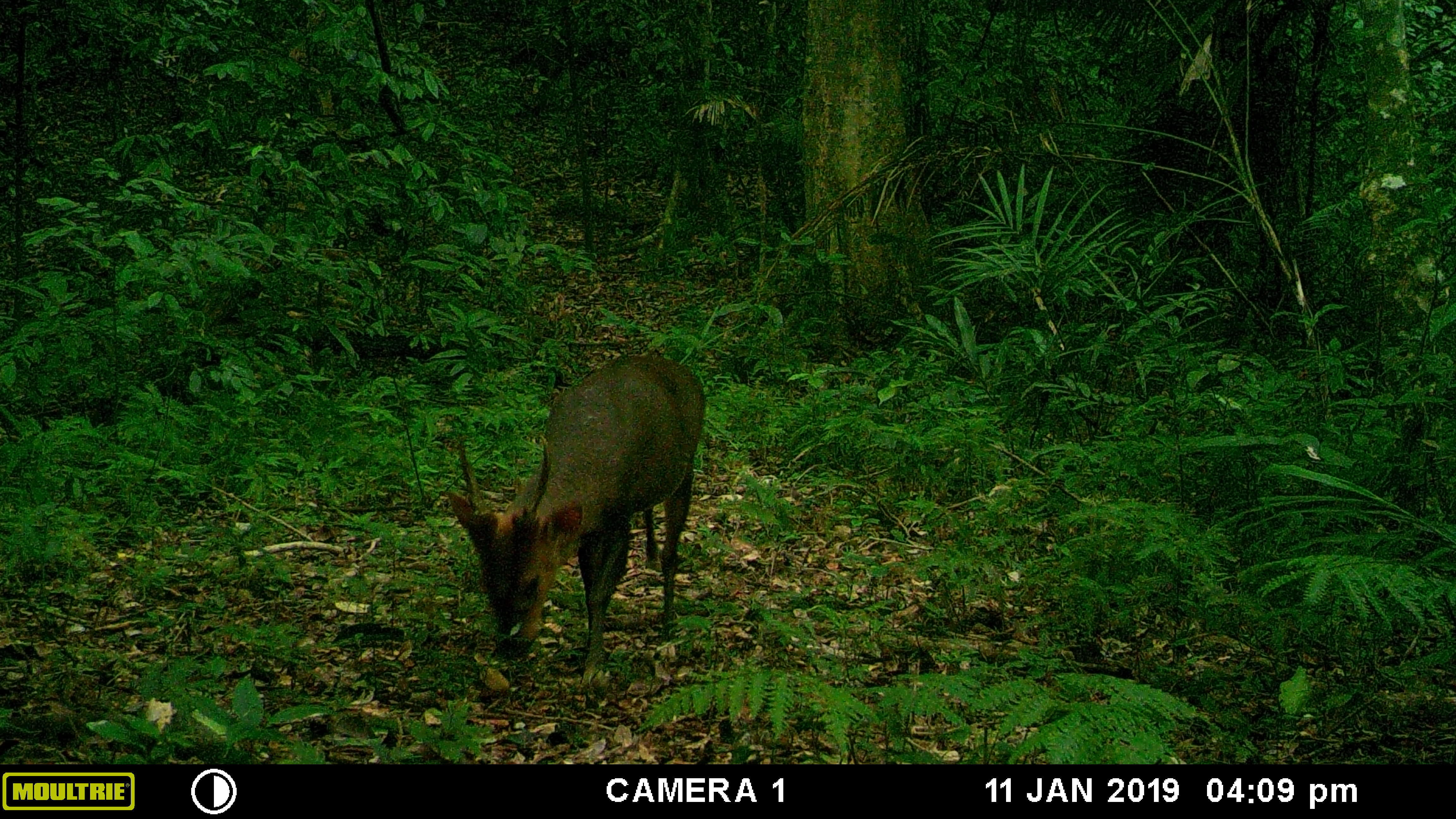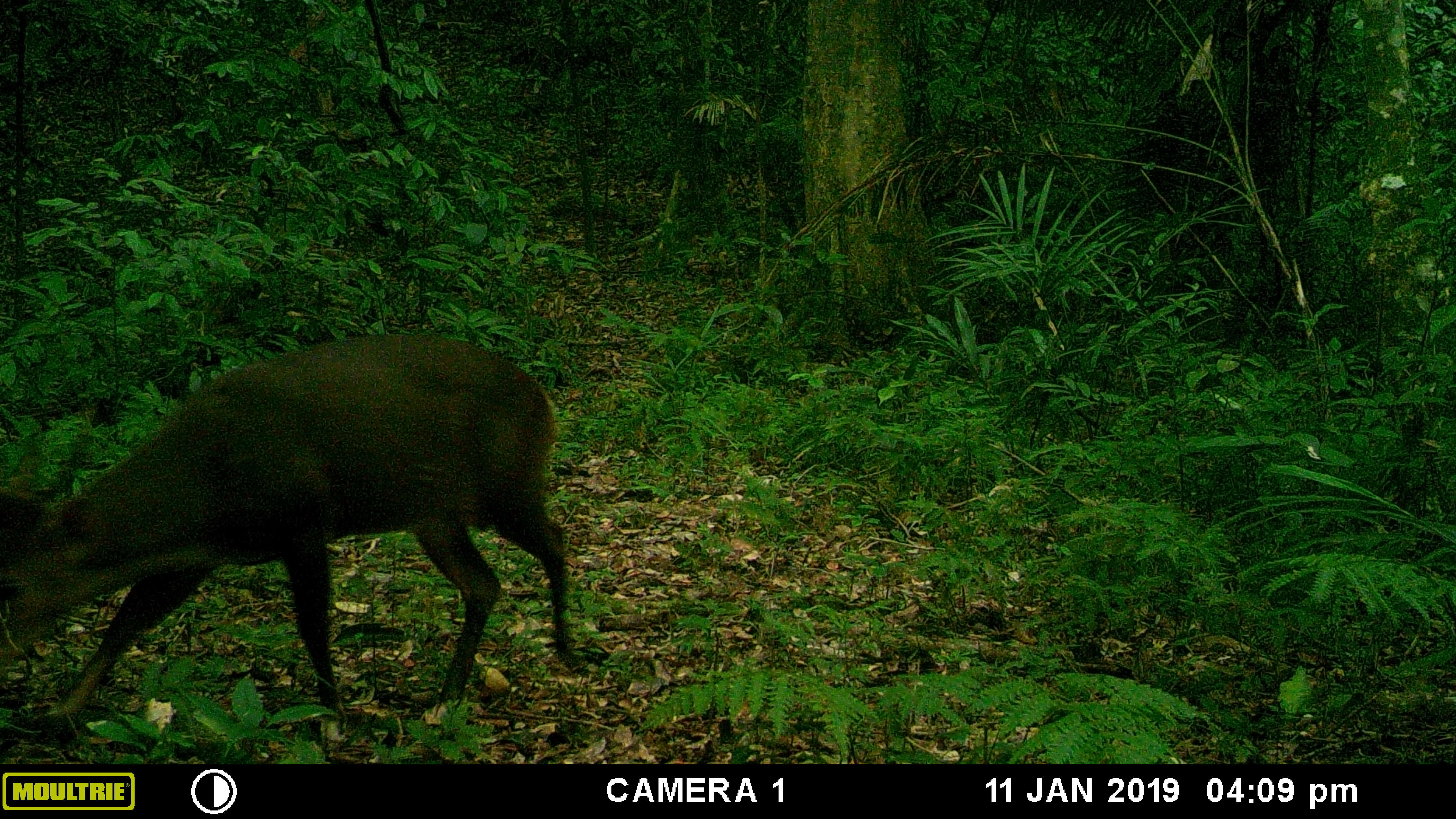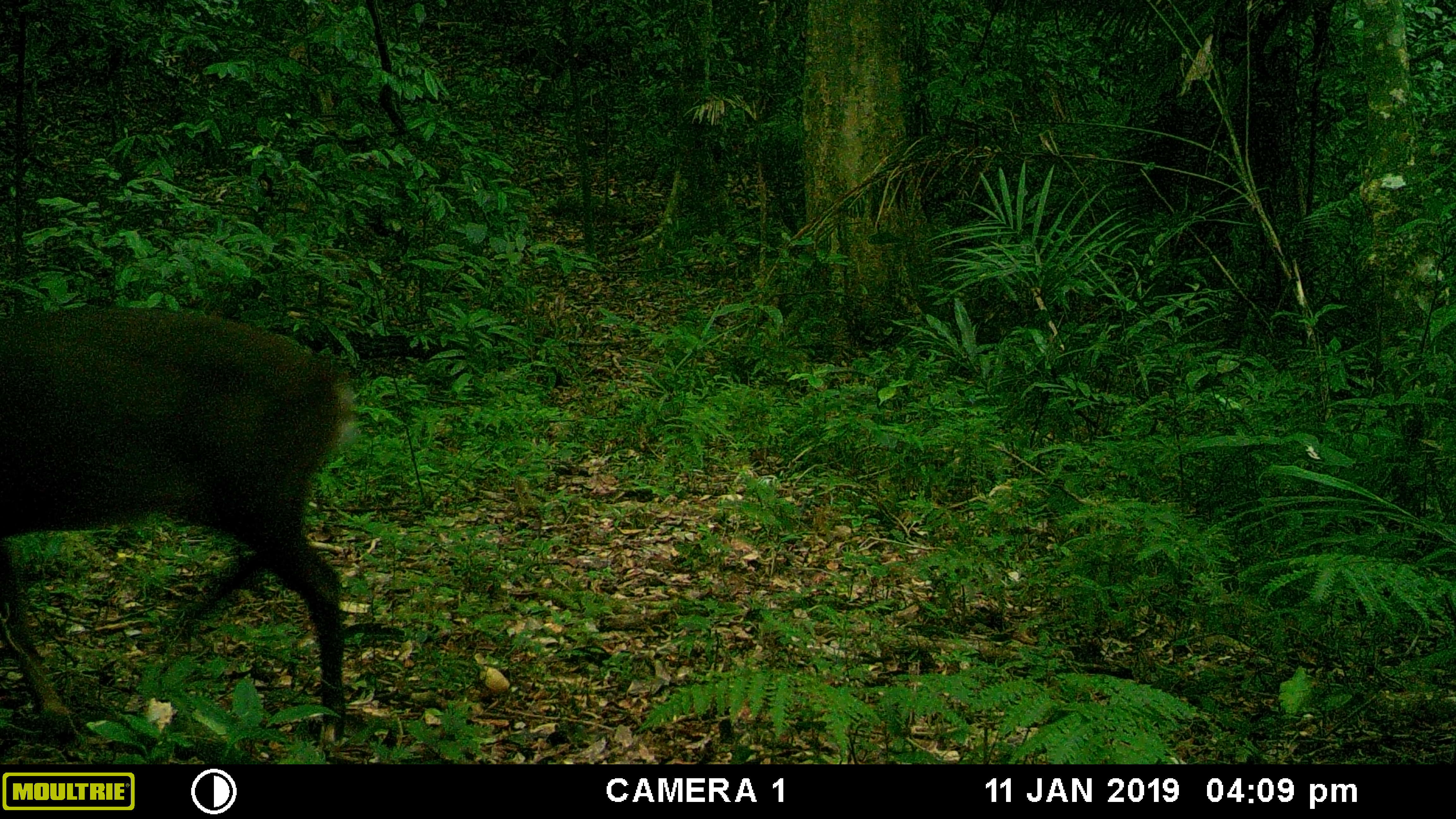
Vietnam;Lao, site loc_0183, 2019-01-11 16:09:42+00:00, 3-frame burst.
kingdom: Animalia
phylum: Chordata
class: Mammalia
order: Artiodactyla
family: Cervidae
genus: Muntiacus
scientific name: Muntiacus vuquangensis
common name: large-antlered muntjac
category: large antlered muntjac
Large antlered muntjac (large-antlered muntjac) (Muntiacus vuquangensis). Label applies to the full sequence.